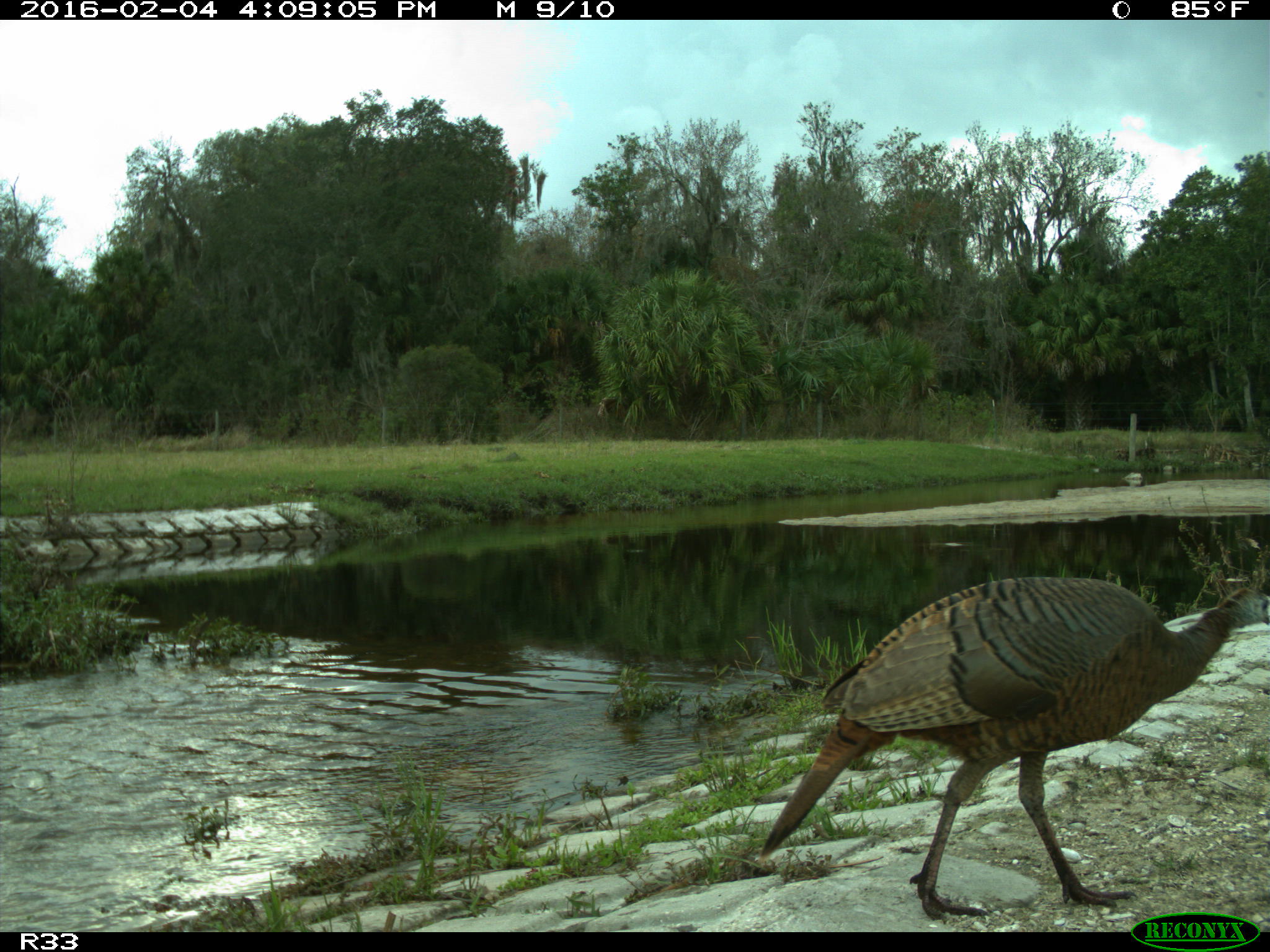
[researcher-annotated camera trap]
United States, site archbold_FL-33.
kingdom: Animalia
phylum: Chordata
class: Aves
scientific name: Aves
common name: birds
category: unidentified bird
Unidentified bird (birds) (Aves).